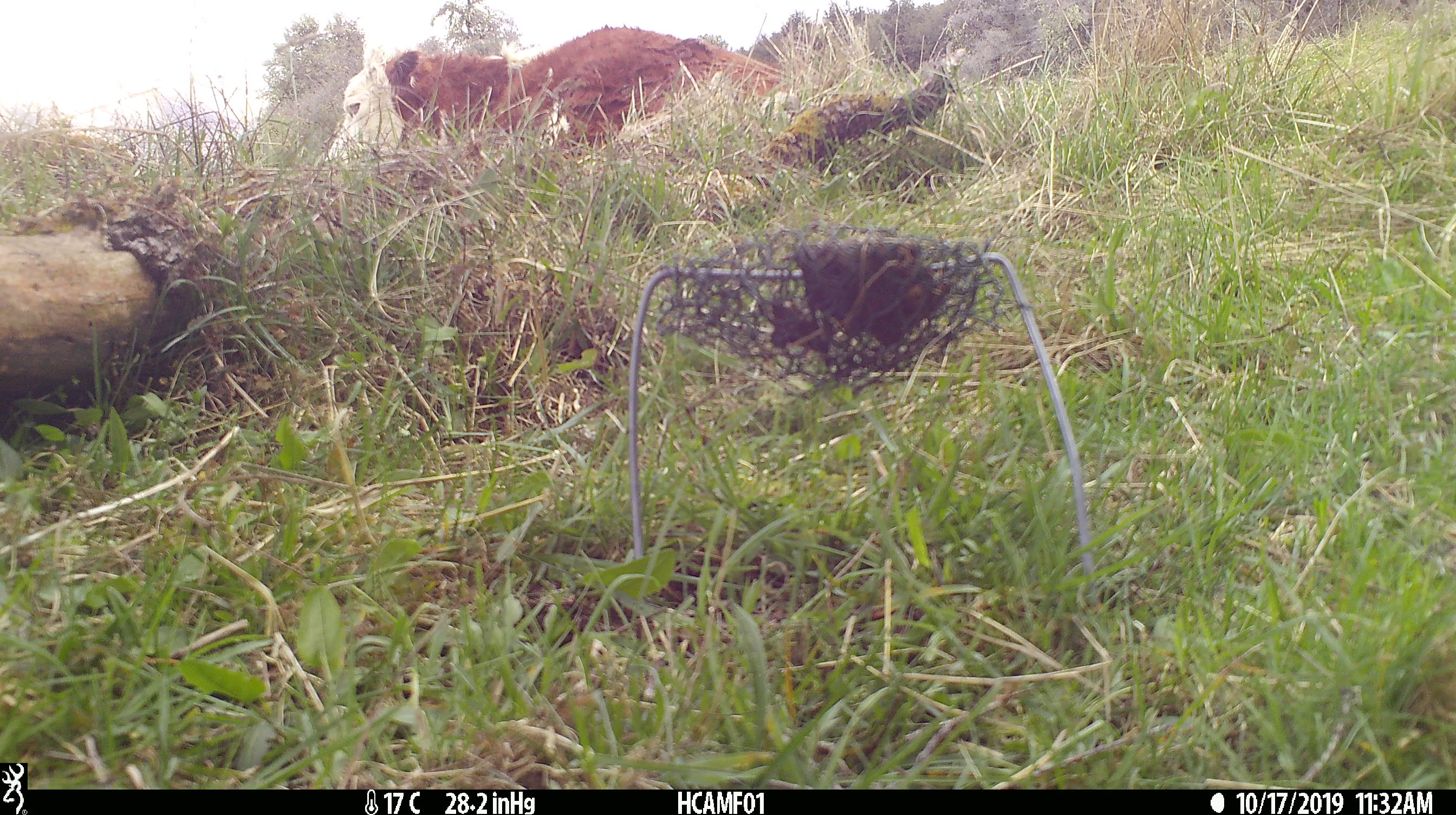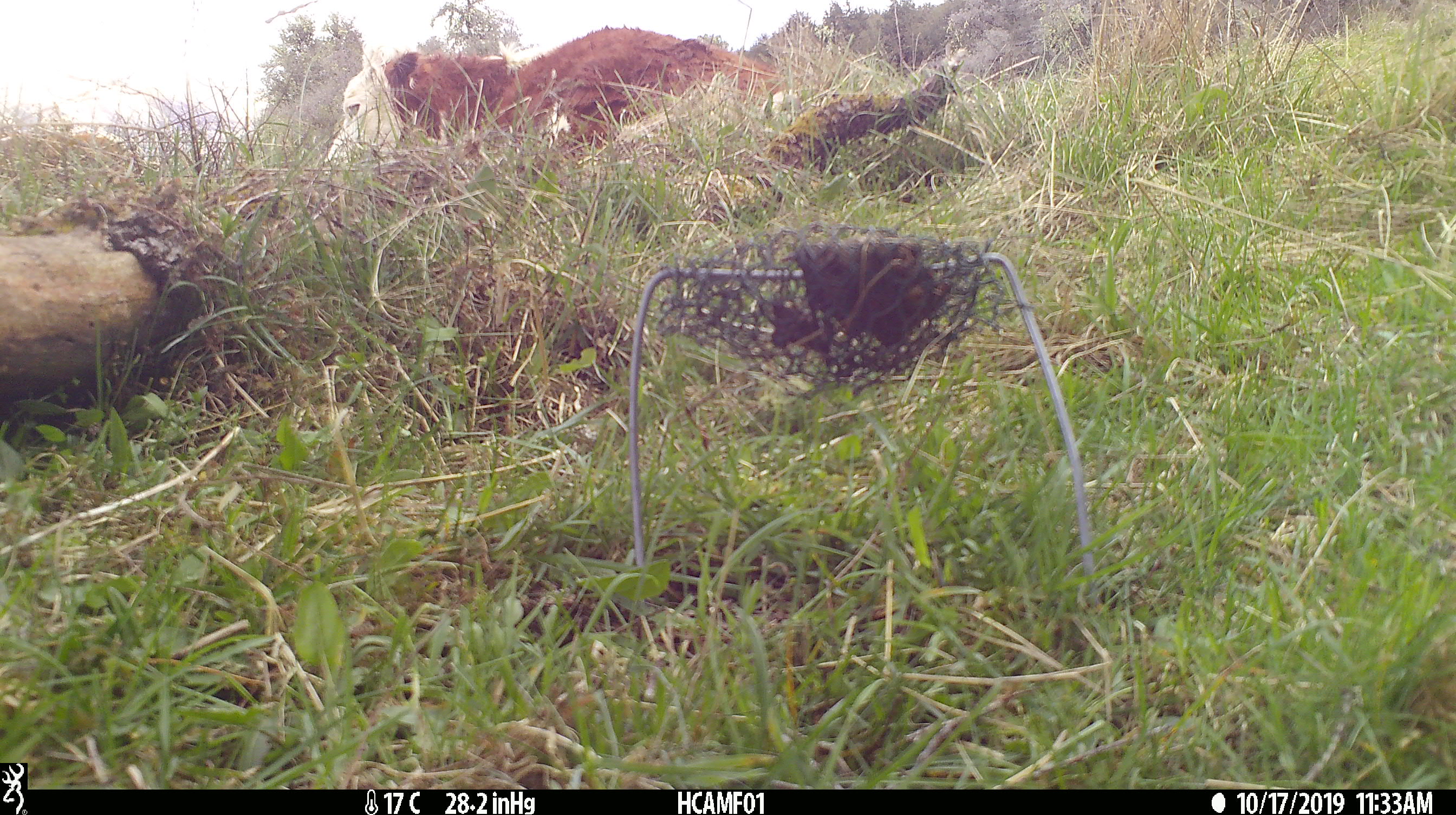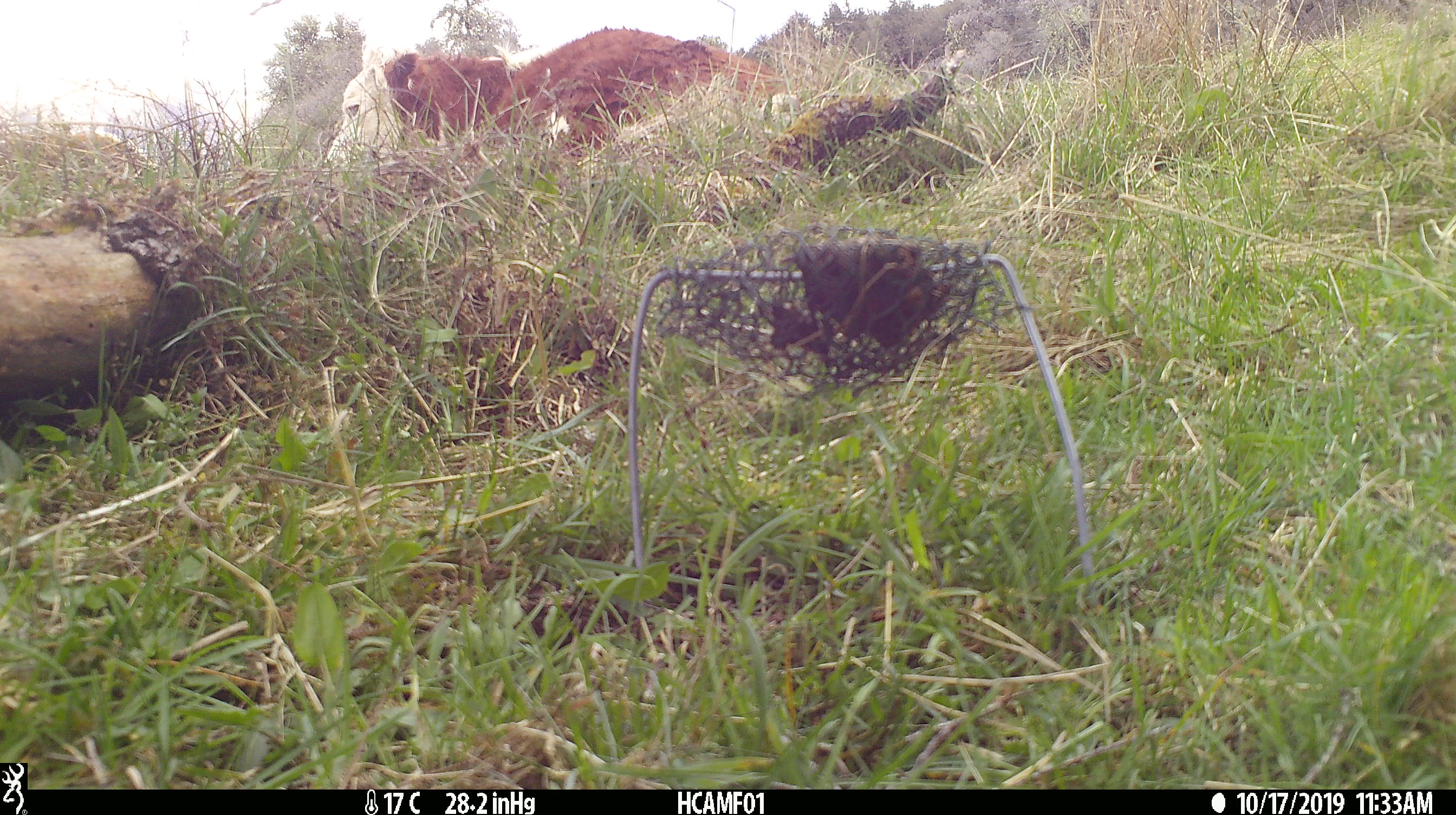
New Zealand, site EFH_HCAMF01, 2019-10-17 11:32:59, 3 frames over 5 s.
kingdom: Animalia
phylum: Chordata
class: Mammalia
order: Artiodactyla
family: Bovidae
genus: Bos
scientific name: Bos taurus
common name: domestic cow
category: cow